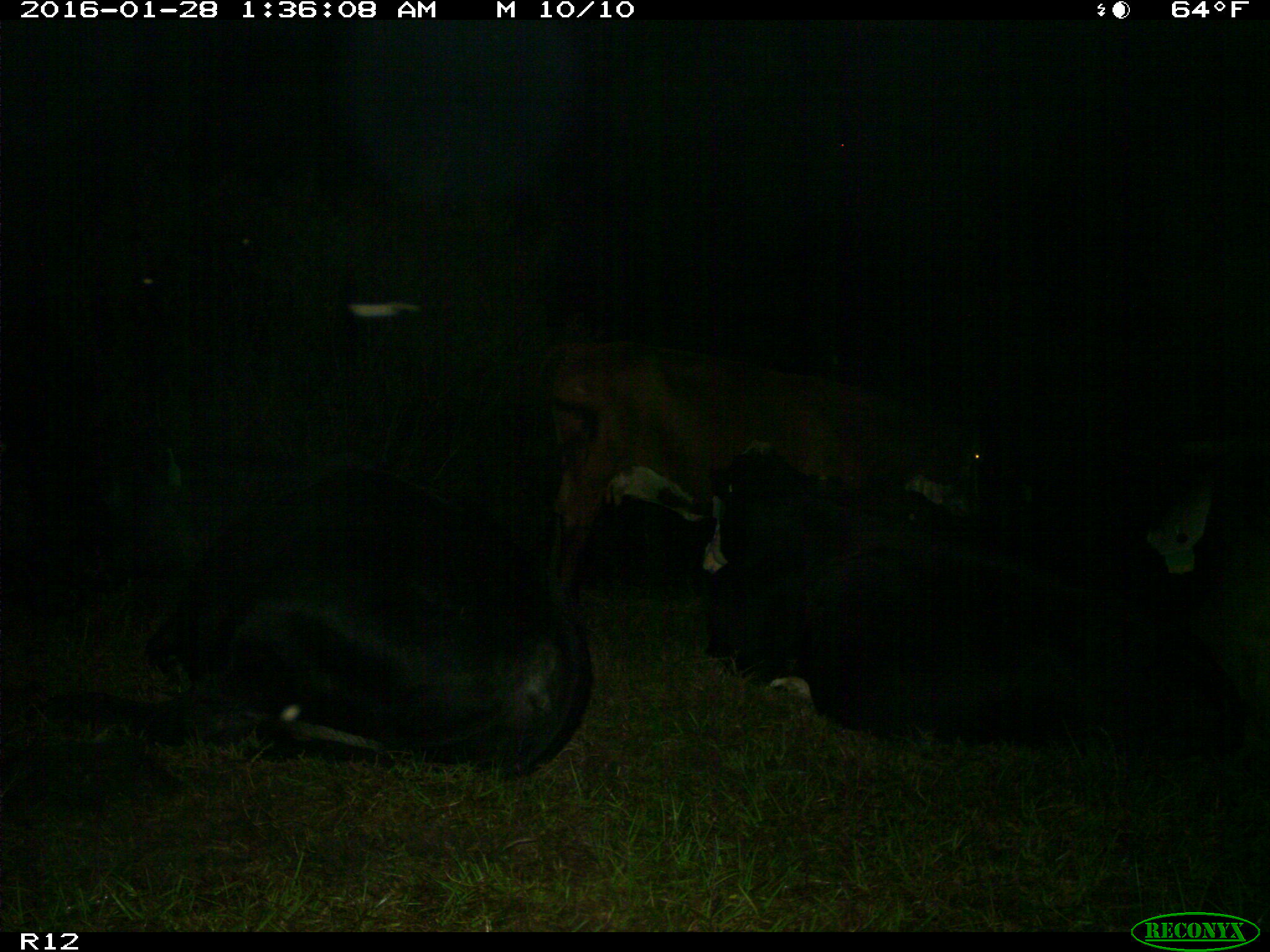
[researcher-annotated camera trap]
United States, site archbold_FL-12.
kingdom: Animalia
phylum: Chordata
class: Mammalia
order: Artiodactyla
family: Bovidae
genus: Bos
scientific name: Bos taurus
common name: domestic cow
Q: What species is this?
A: Bos taurus (domestic cow).